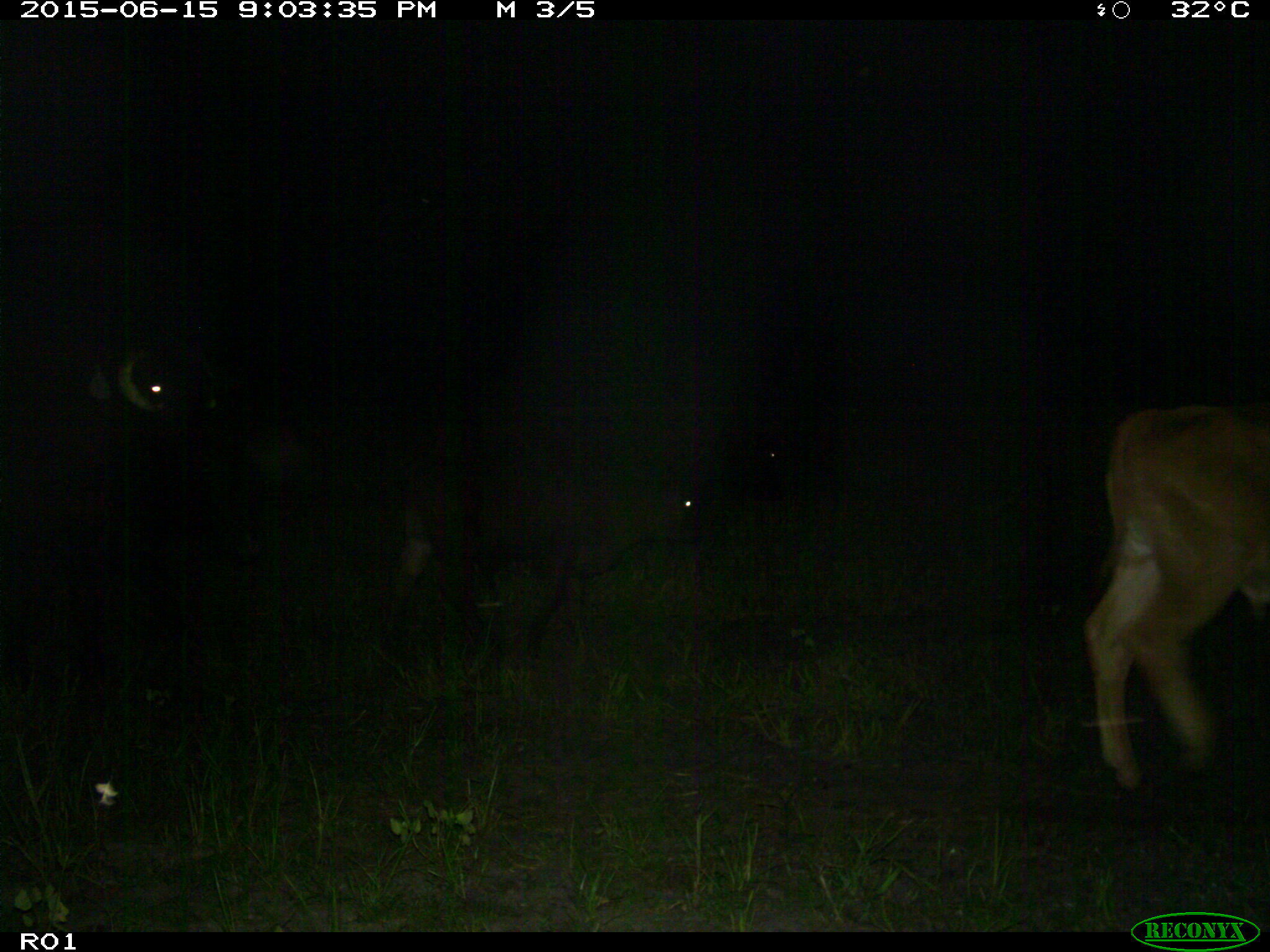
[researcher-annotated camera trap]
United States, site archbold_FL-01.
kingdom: Animalia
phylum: Chordata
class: Mammalia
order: Artiodactyla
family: Bovidae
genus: Bos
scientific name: Bos taurus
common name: domestic cow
Bos taurus (domestic cow).